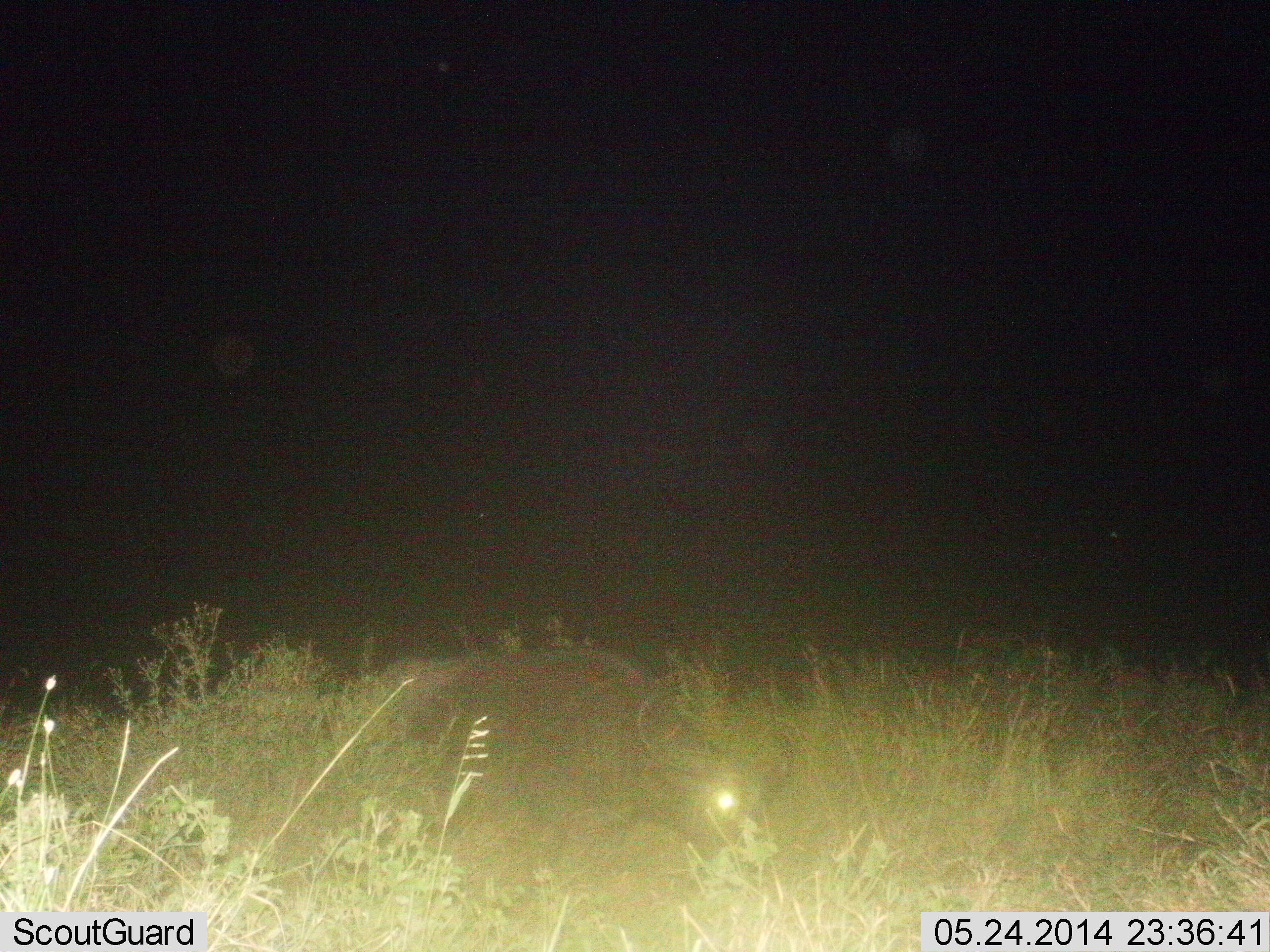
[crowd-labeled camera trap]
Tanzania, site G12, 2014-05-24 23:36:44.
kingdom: Animalia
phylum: Chordata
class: Mammalia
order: Artiodactyla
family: Bovidae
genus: Syncerus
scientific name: Syncerus caffer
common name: cape buffalo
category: buffalo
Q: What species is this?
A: Buffalo (cape buffalo) (Syncerus caffer).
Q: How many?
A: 1.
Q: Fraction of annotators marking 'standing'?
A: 10%.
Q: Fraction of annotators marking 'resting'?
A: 10%.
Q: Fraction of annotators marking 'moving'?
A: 30%.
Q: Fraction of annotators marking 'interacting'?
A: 0%.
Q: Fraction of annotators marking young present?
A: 0%.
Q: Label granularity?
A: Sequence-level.